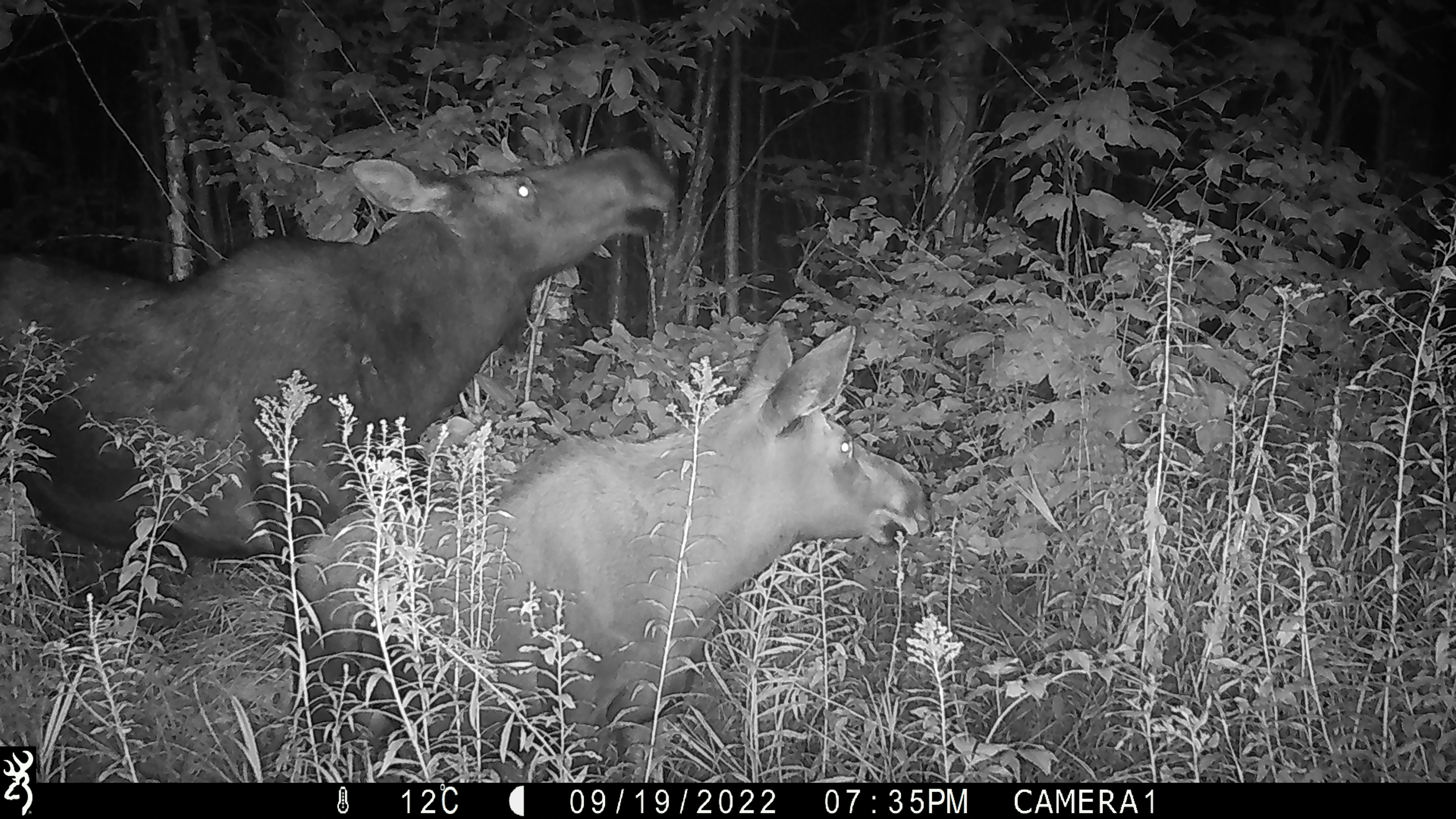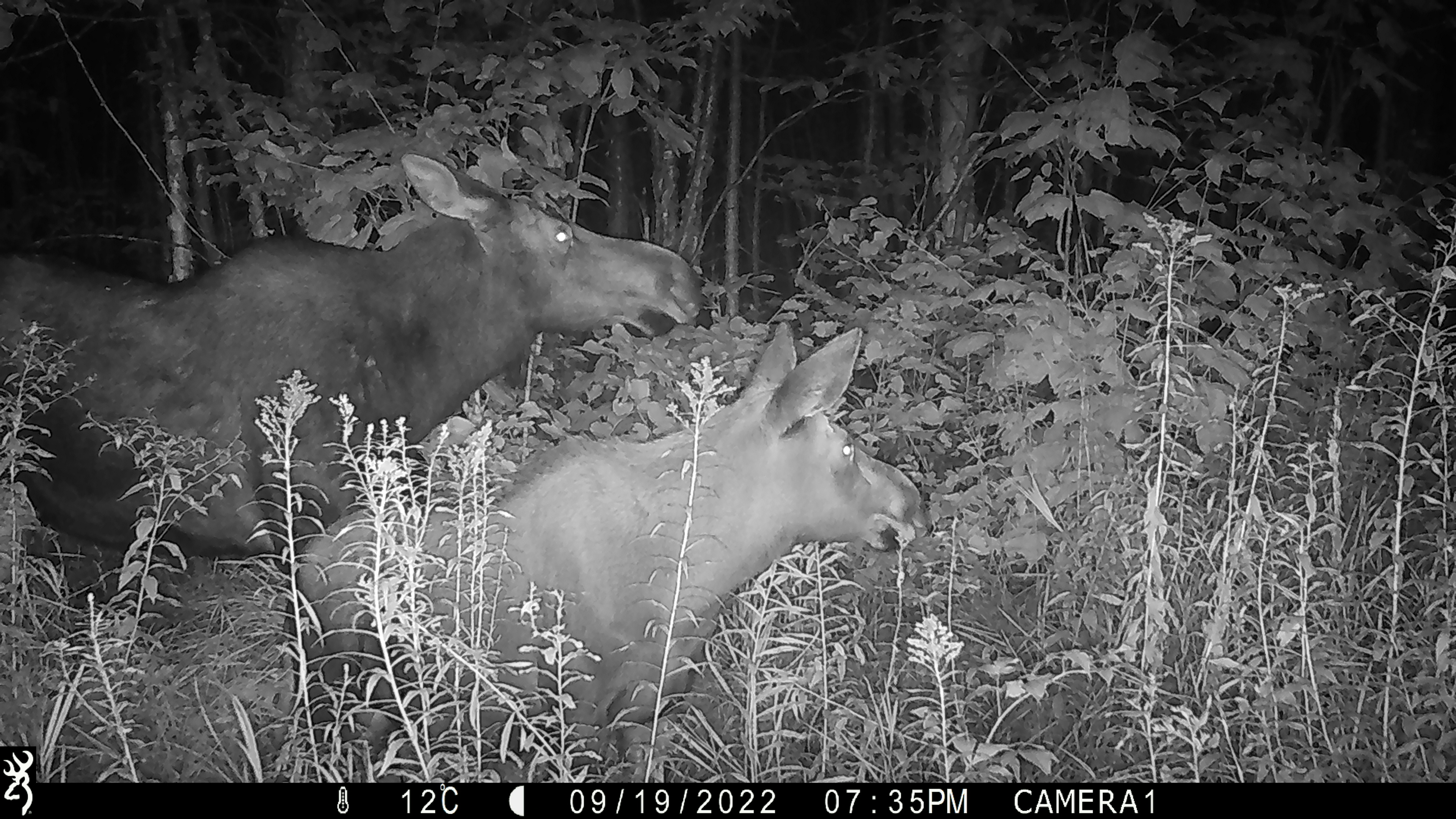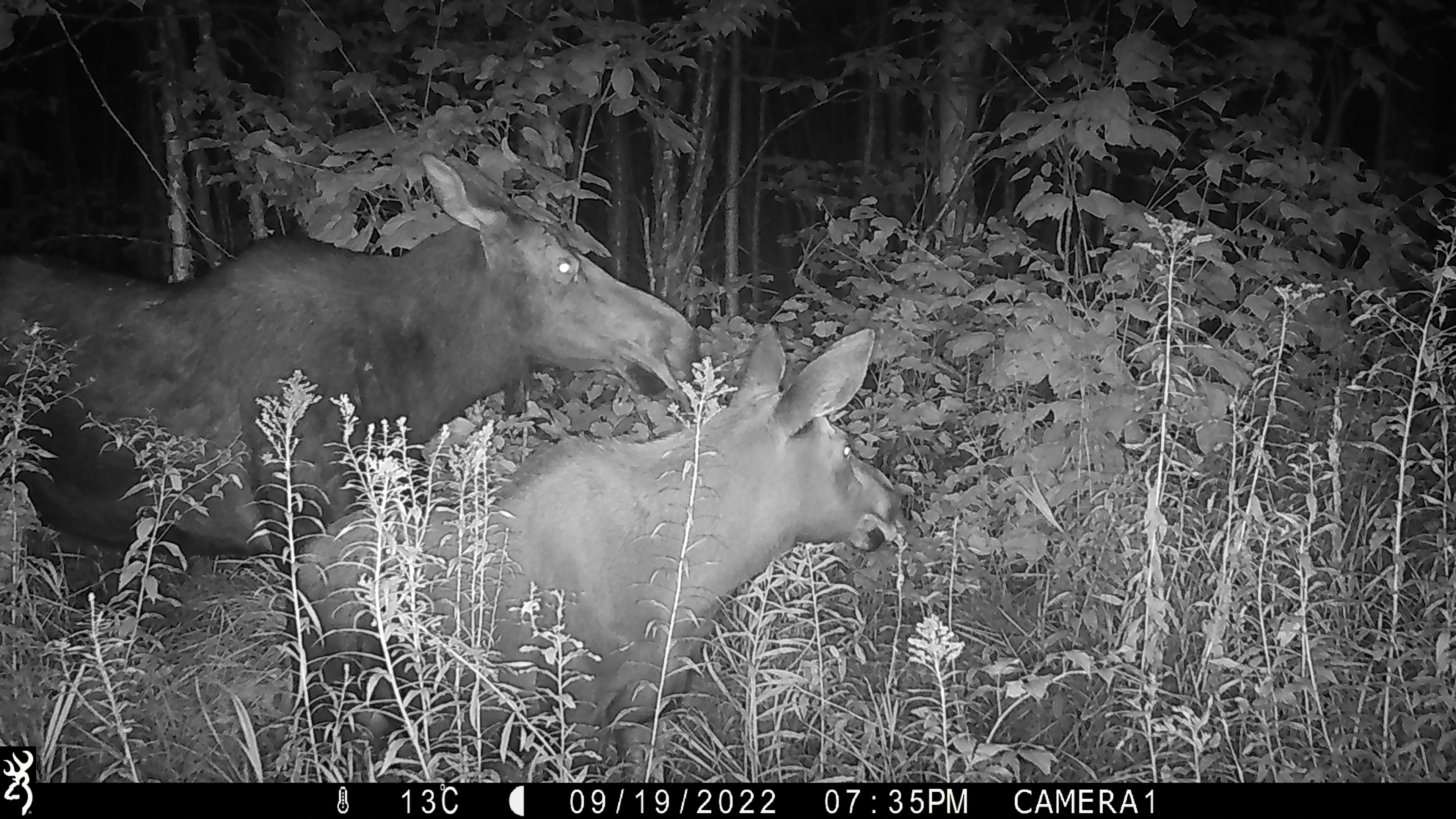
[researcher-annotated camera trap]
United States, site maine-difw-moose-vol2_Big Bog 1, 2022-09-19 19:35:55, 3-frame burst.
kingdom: Animalia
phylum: Chordata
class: Mammalia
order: Artiodactyla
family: Cervidae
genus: Alces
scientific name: Alces alces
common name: moose